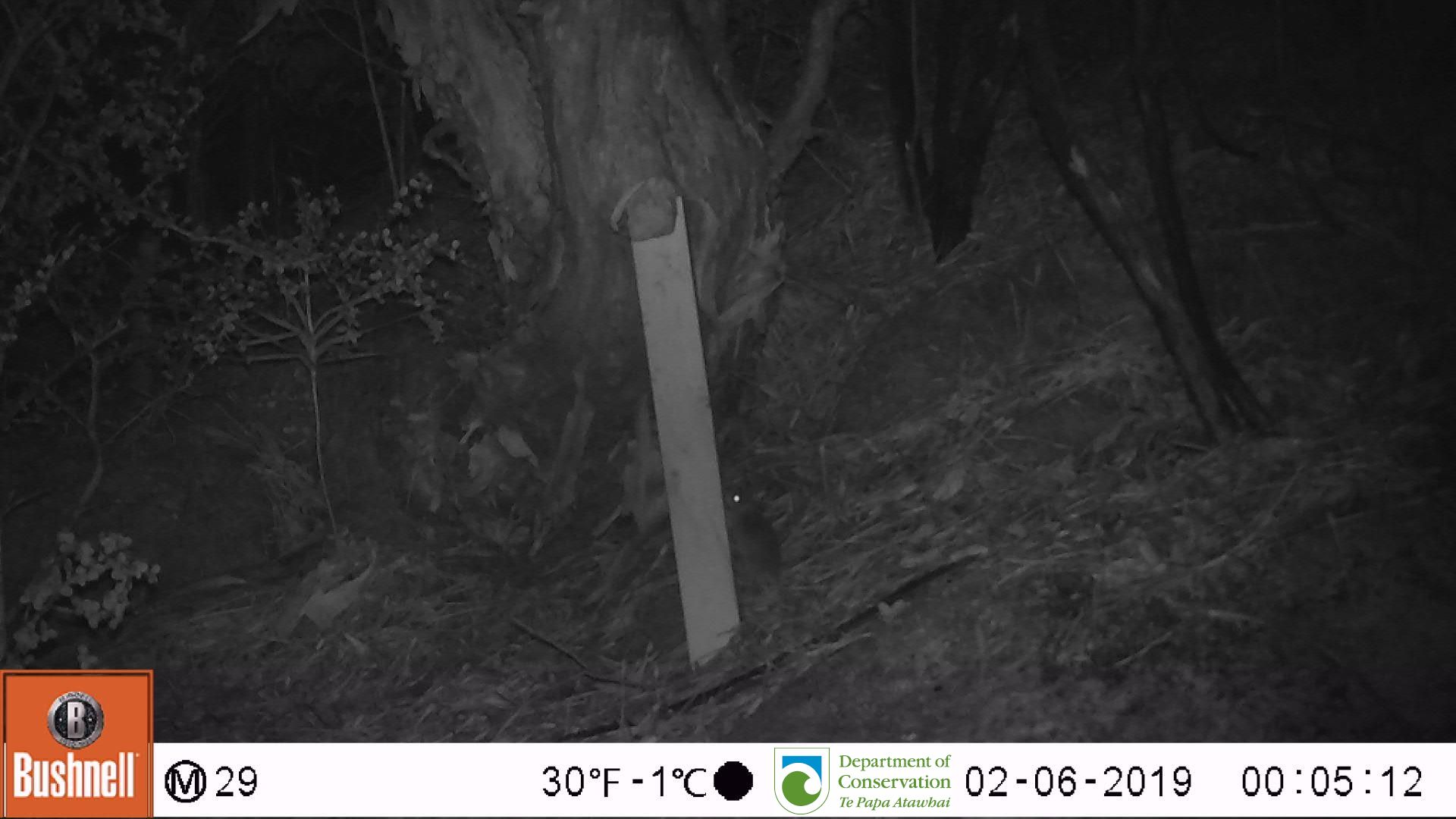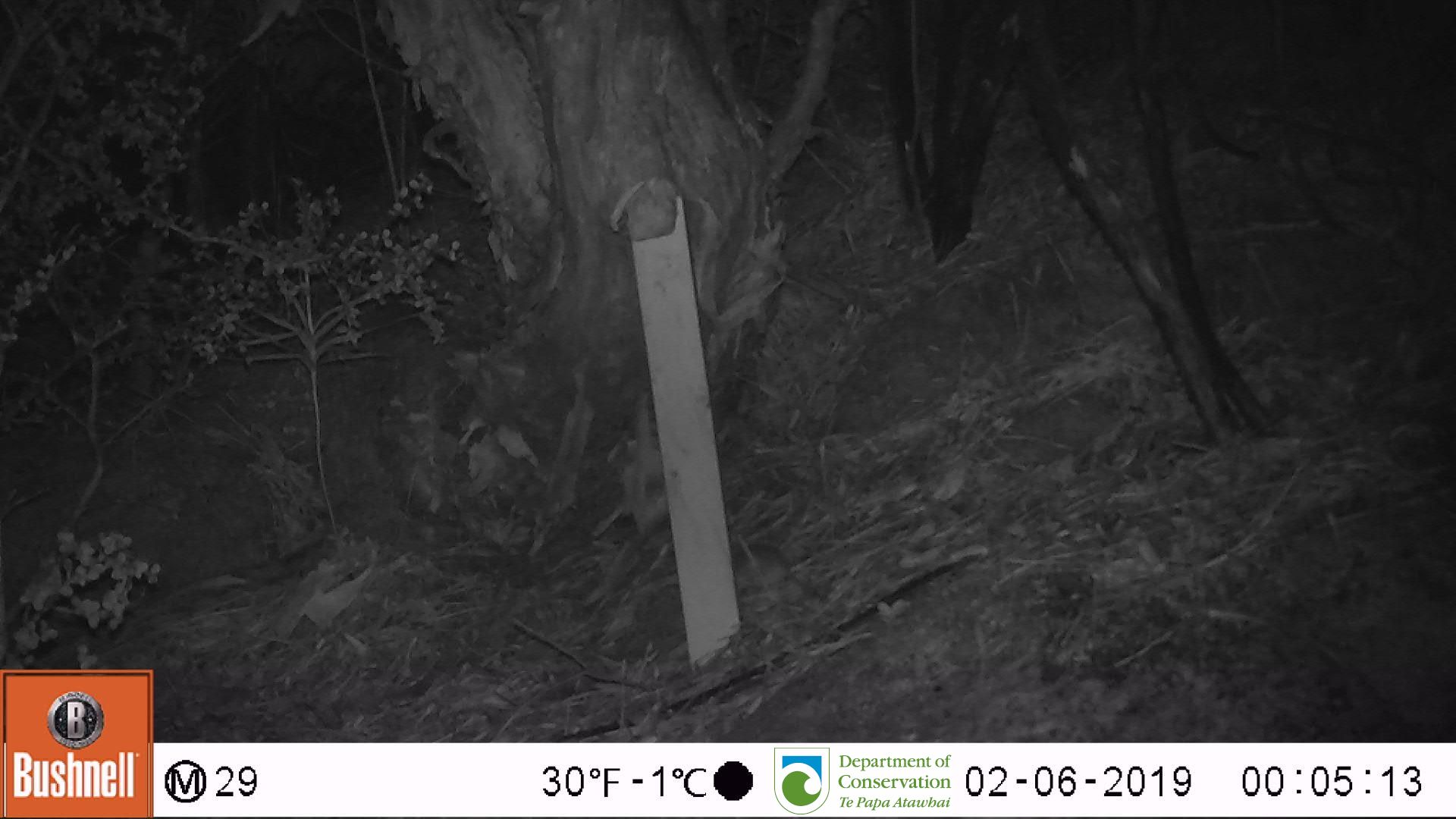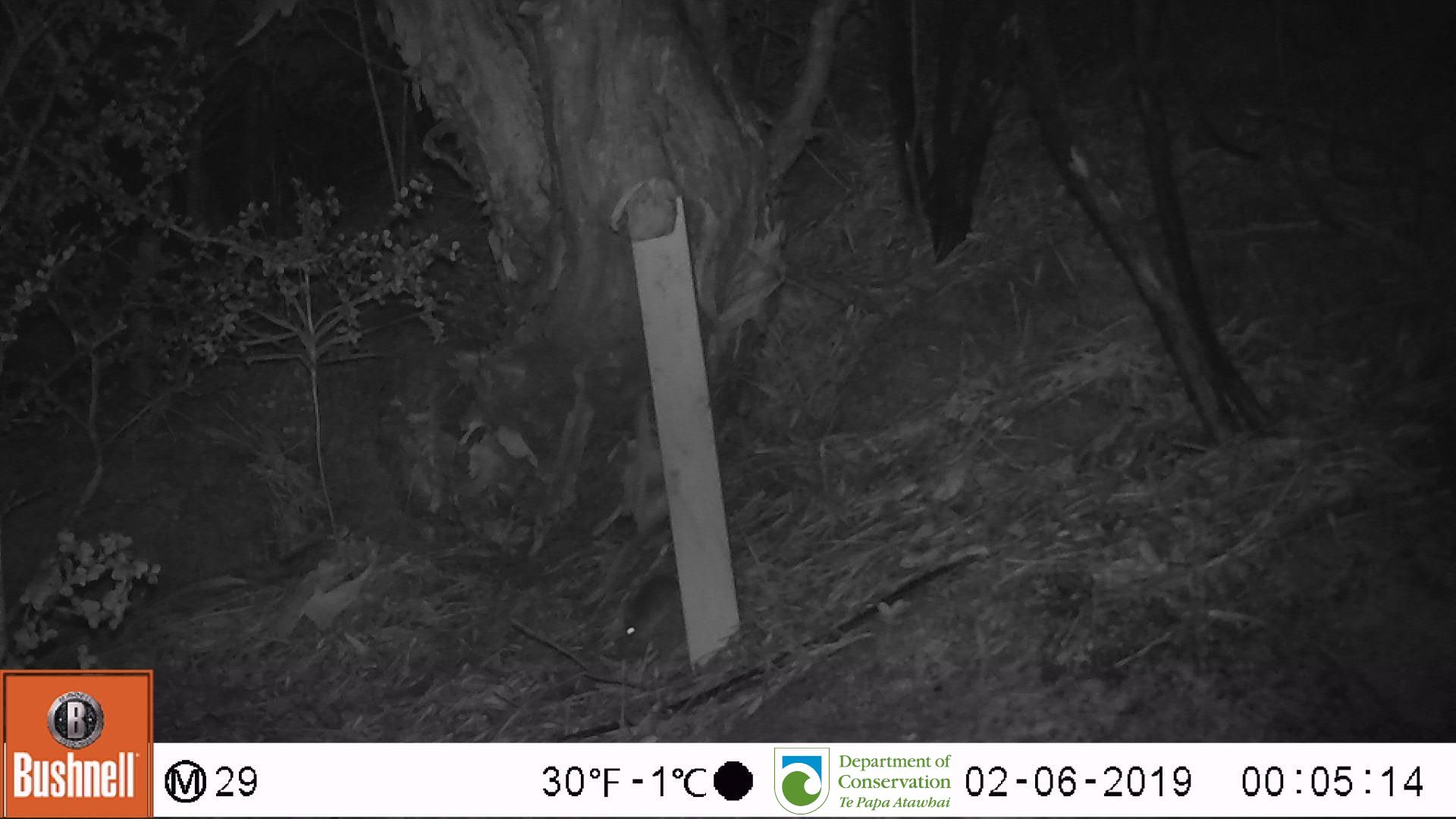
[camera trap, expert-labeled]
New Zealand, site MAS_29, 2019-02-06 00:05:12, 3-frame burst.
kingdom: Animalia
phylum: Chordata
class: Mammalia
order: Rodentia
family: Muridae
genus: Mus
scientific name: Mus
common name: mouse